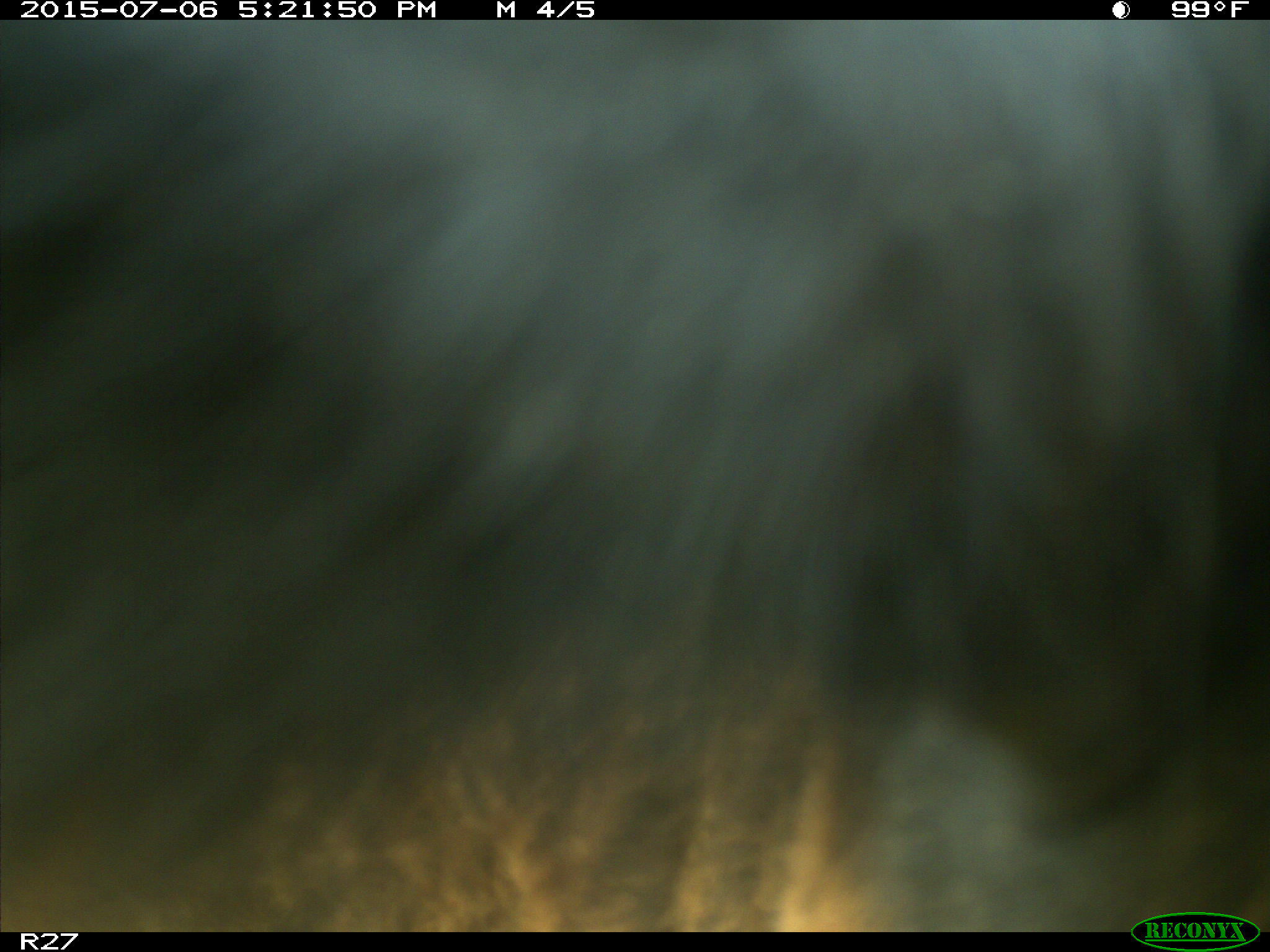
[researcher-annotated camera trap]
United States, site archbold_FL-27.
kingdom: Animalia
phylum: Chordata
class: Mammalia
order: Artiodactyla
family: Bovidae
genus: Bos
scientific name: Bos taurus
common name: domestic cow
Bos taurus (domestic cow).